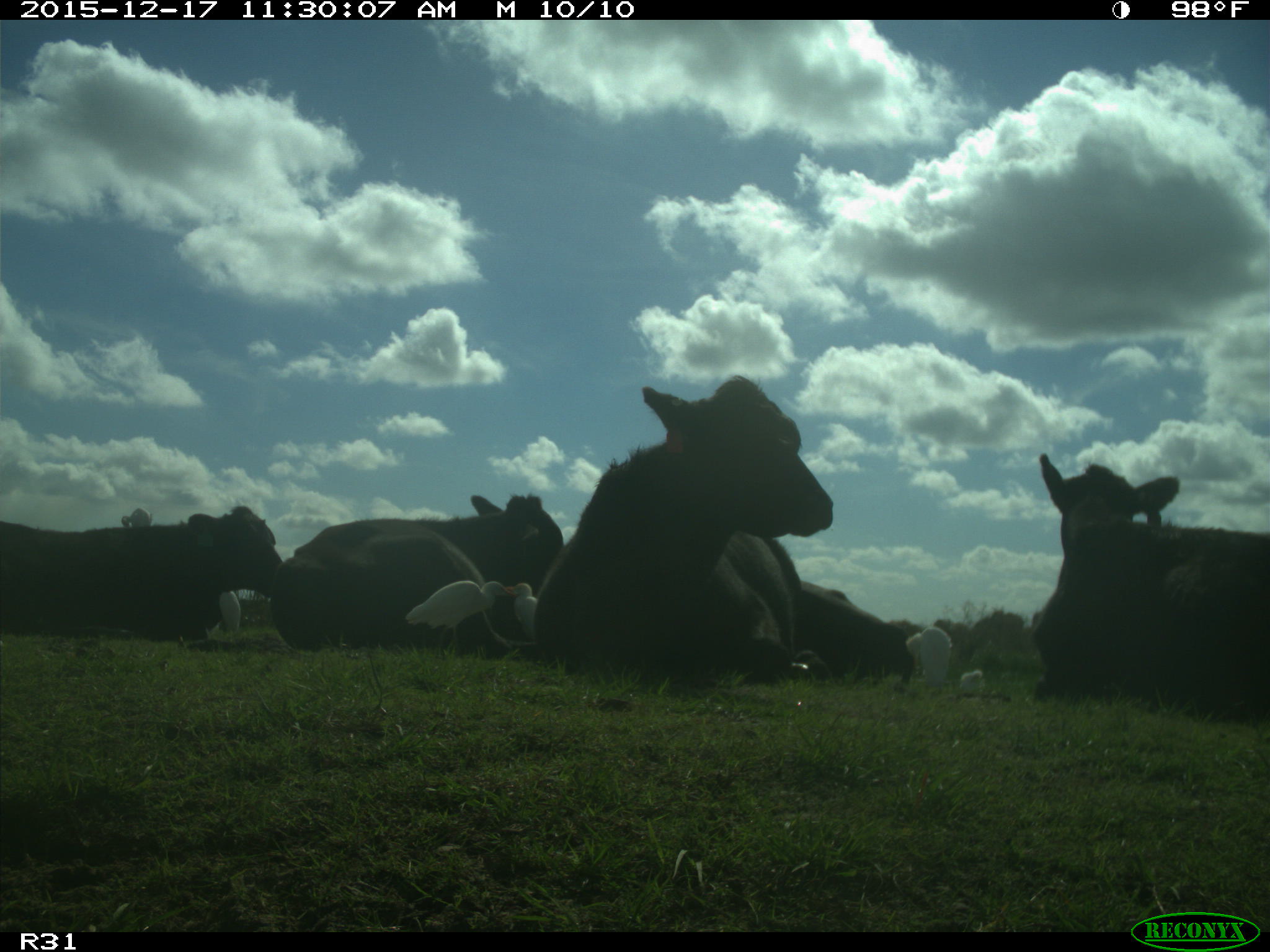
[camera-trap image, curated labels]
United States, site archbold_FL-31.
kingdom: Animalia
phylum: Chordata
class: Mammalia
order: Artiodactyla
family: Bovidae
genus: Bos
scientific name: Bos taurus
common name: domestic cow